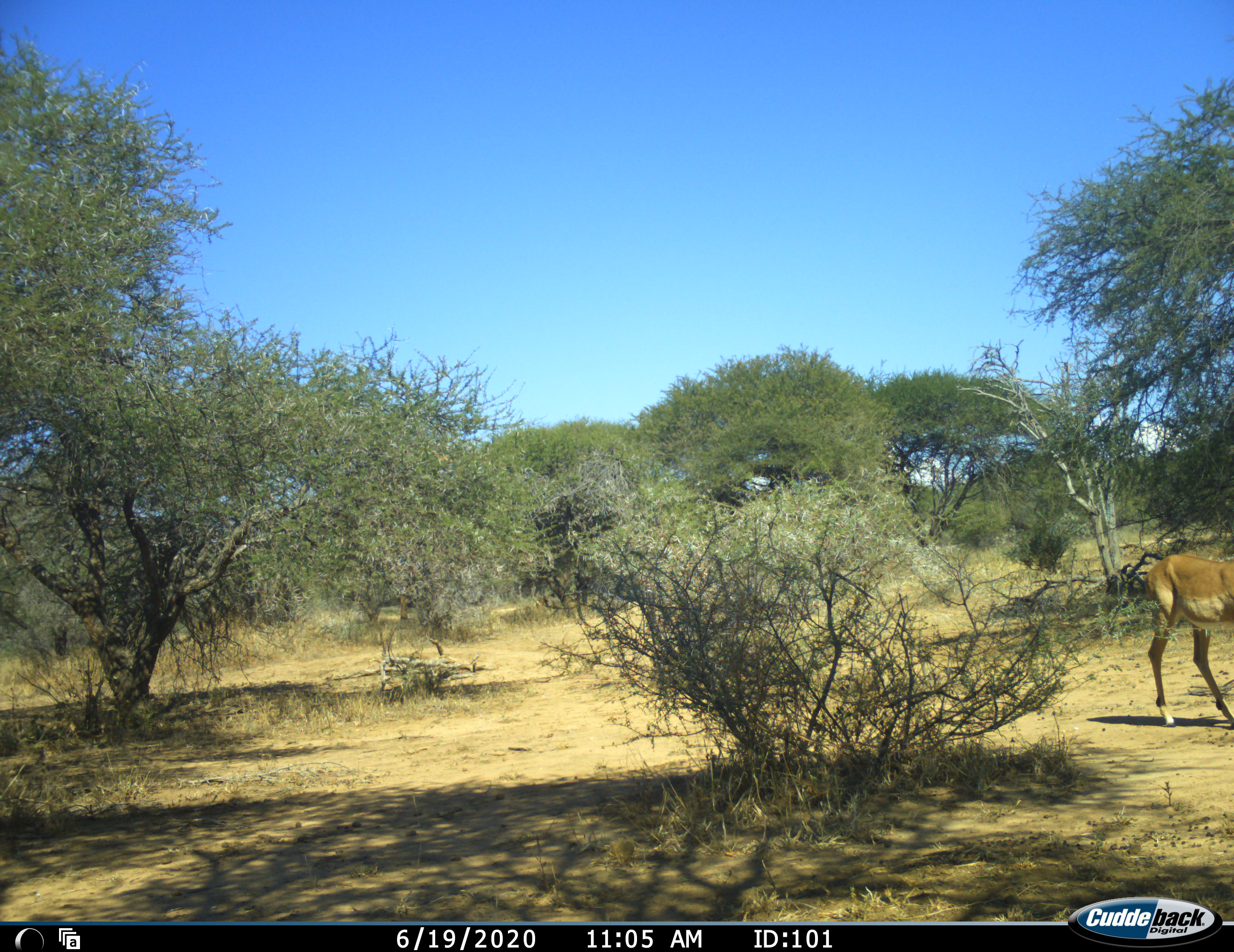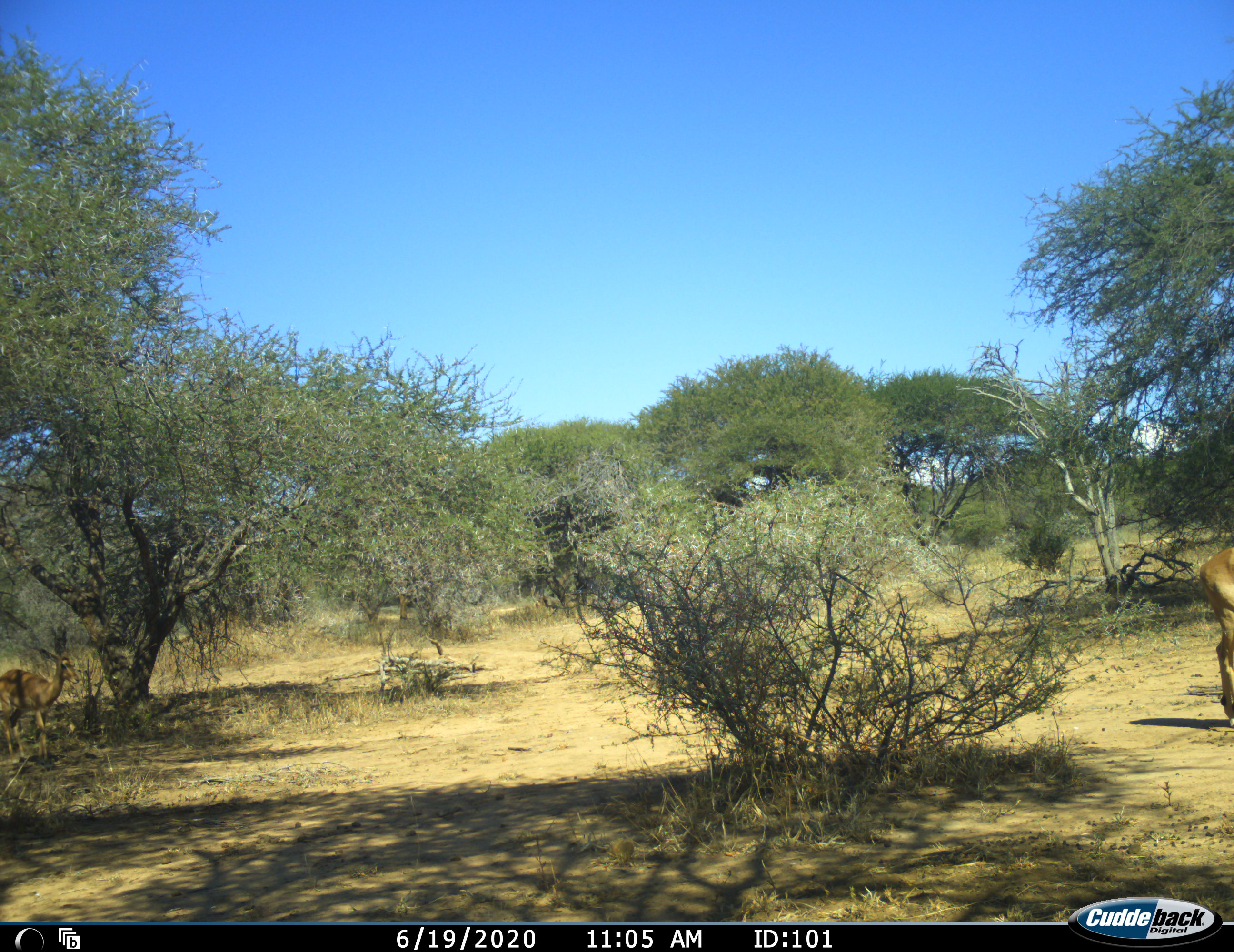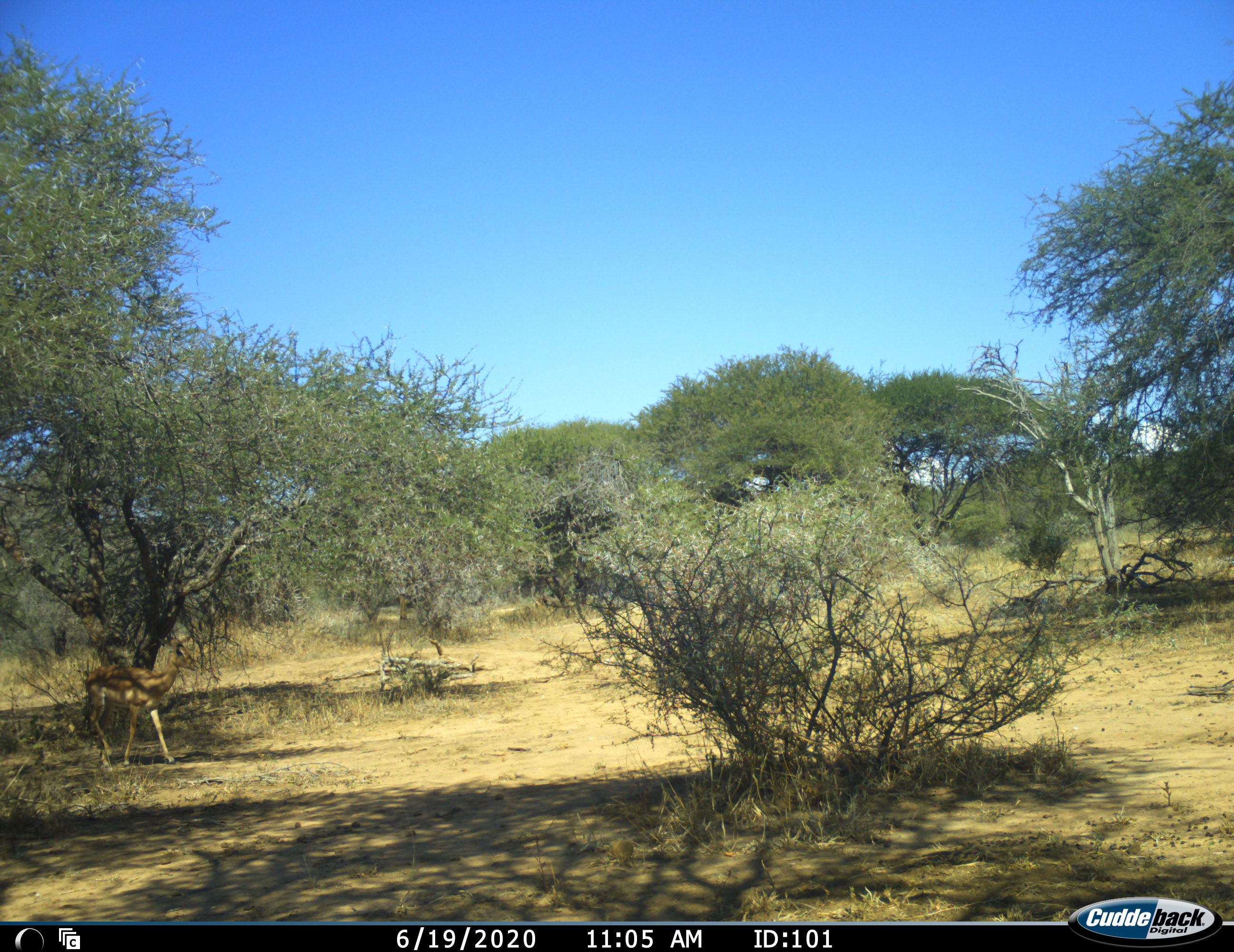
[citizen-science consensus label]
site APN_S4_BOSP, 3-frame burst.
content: unidentified animal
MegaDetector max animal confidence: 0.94